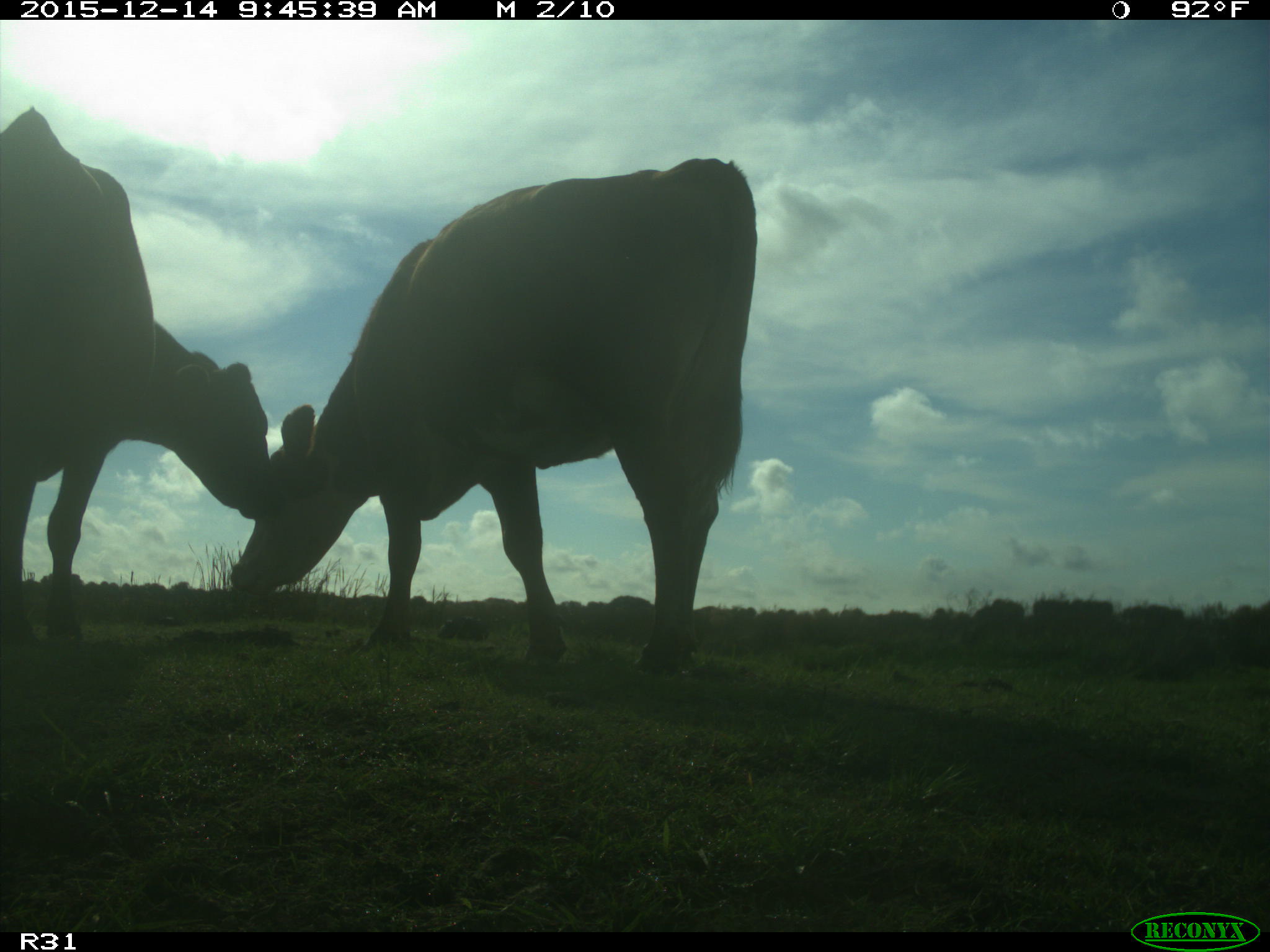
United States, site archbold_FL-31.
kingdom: Animalia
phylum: Chordata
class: Mammalia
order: Artiodactyla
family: Bovidae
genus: Bos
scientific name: Bos taurus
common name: domestic cow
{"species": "Bos taurus (domestic cow)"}